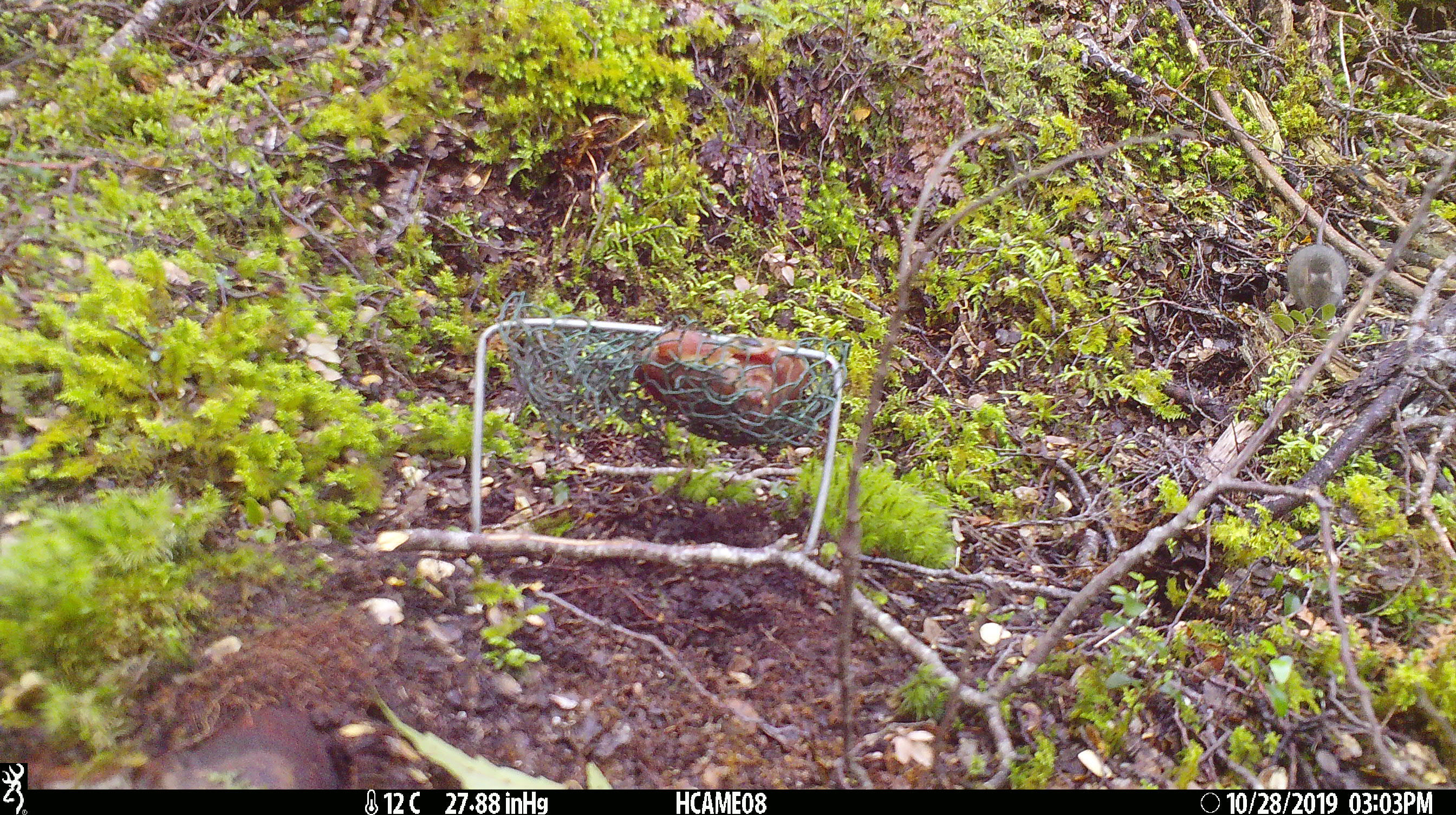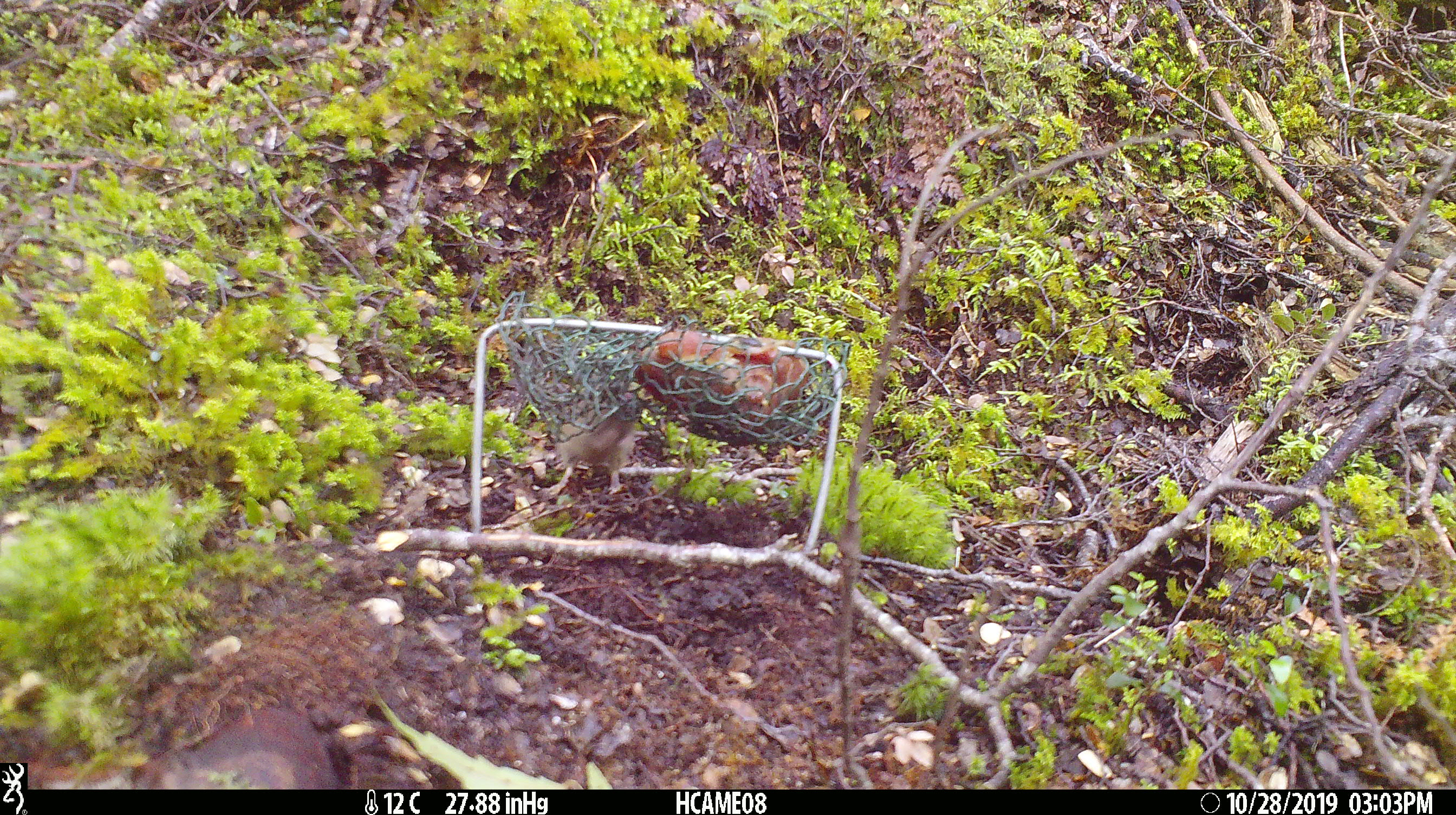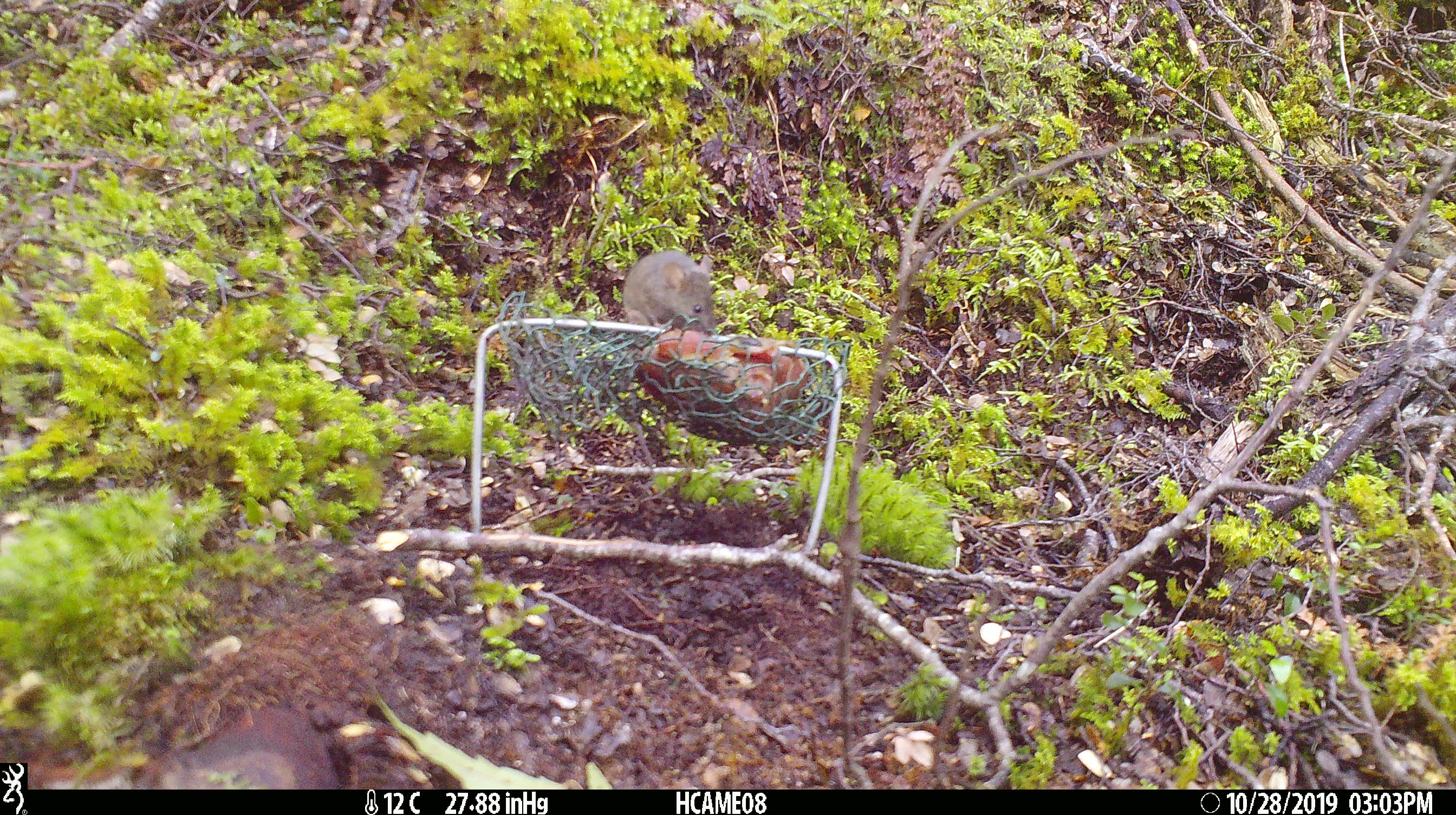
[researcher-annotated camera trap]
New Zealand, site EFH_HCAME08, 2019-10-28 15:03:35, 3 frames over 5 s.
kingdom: Animalia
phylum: Chordata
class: Mammalia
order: Rodentia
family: Muridae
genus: Mus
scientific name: Mus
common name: mouse